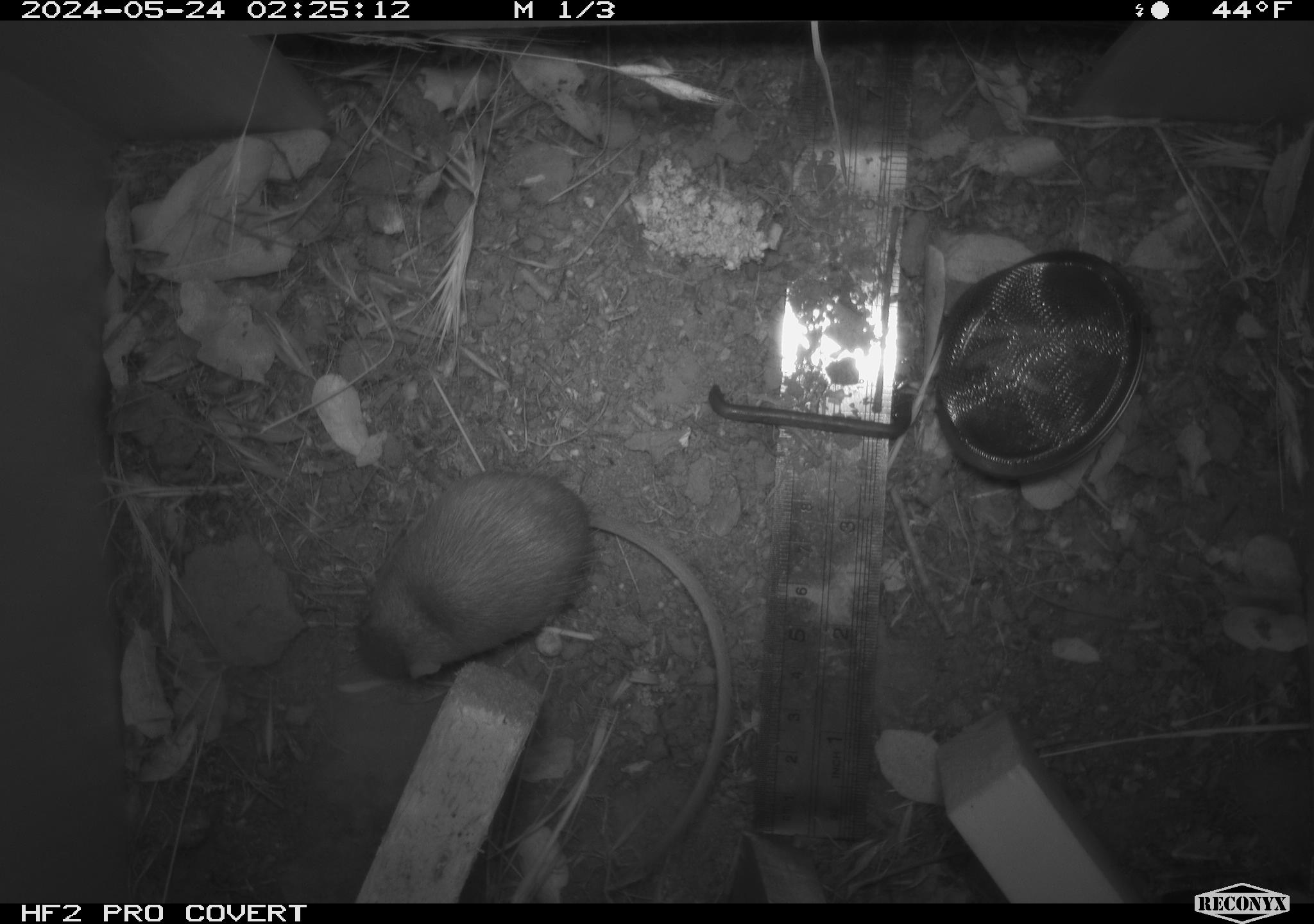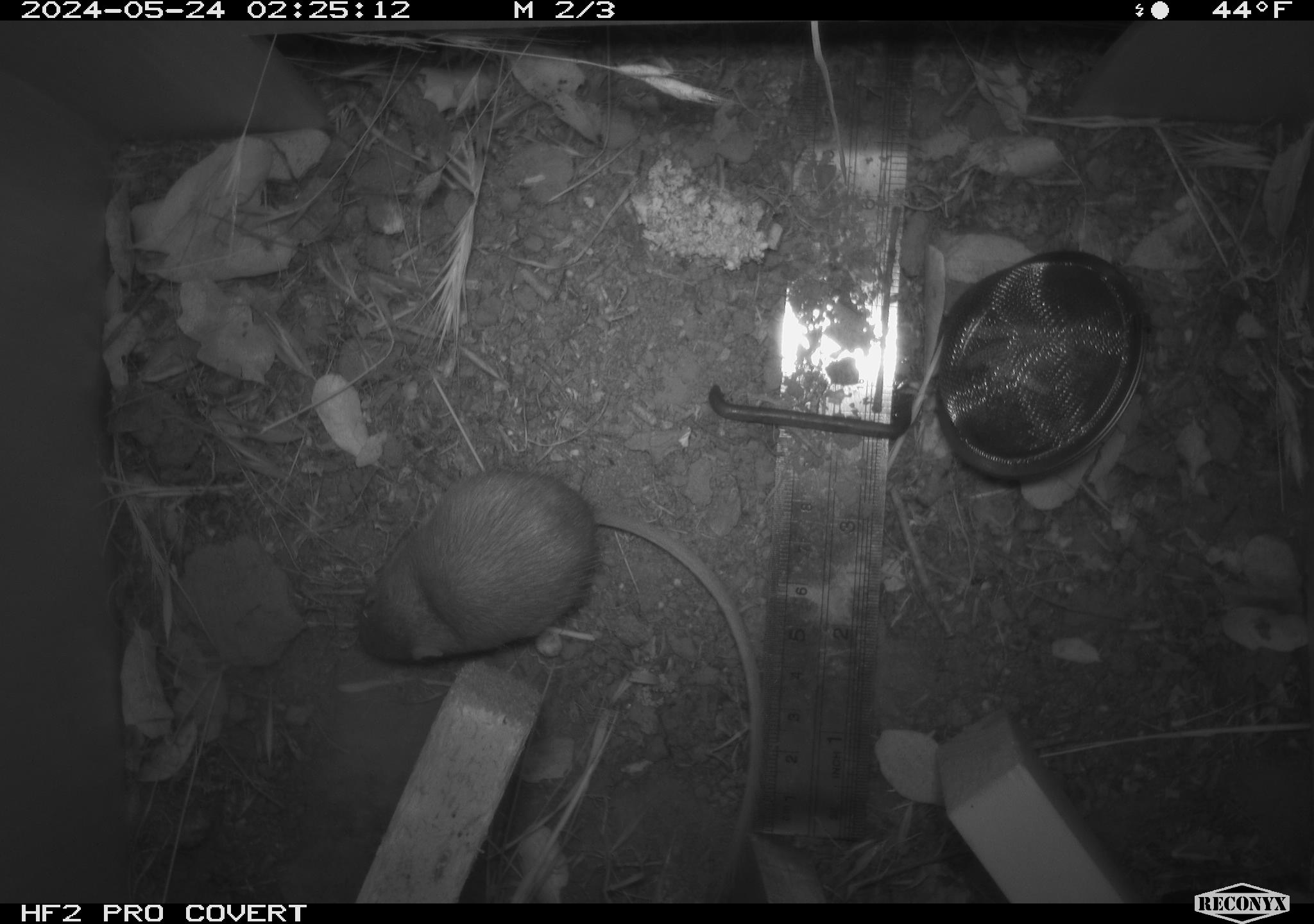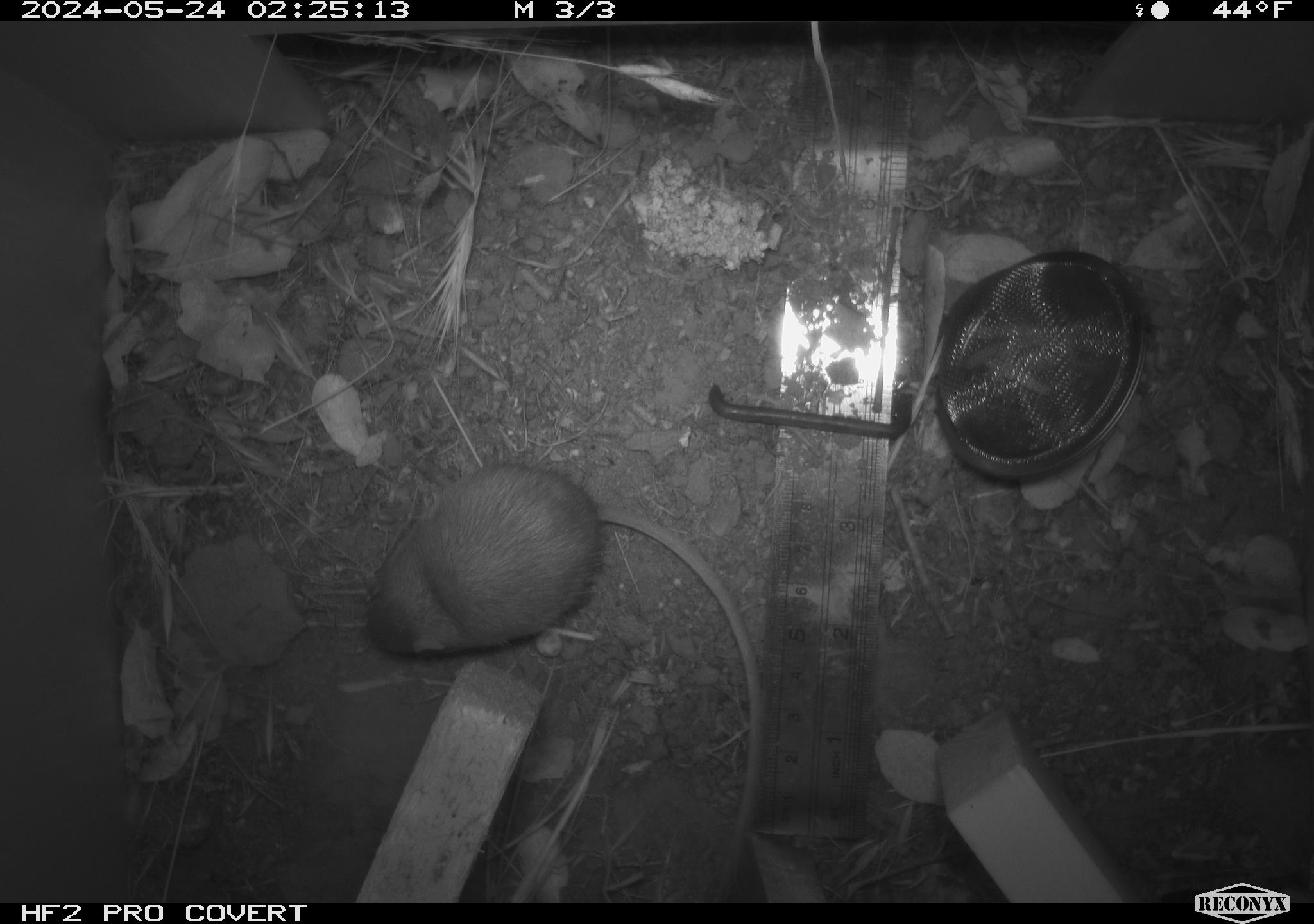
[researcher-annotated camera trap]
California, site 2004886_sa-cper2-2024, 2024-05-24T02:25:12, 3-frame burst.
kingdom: Animalia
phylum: Chordata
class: Mammalia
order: Rodentia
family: Heteromyidae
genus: Dipodomys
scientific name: Dipodomys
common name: kangaroo rats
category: dipodomys species